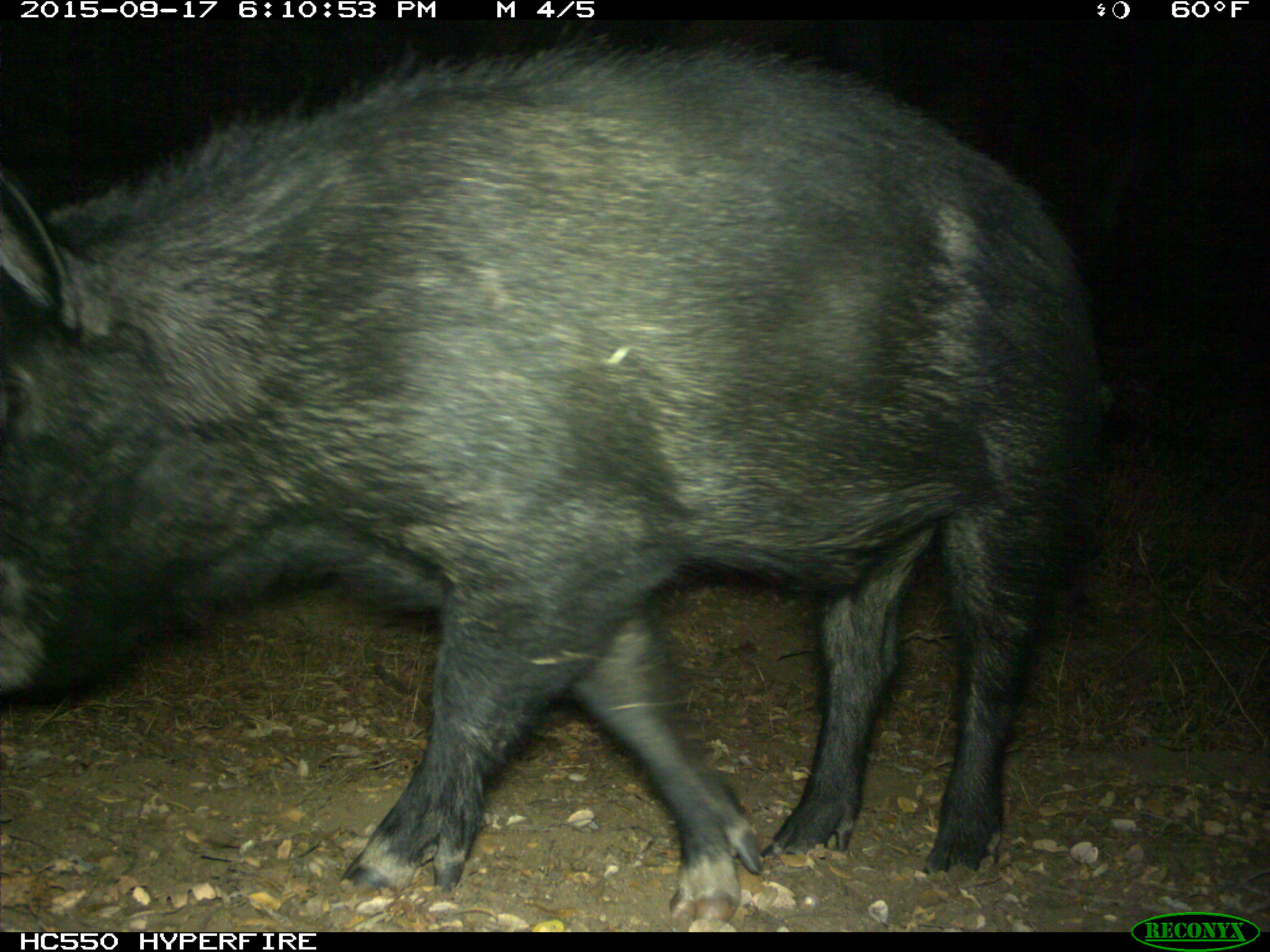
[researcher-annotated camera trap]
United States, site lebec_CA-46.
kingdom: Animalia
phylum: Chordata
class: Mammalia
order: Artiodactyla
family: Suidae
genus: Sus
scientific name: Sus scrofa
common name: wild boar